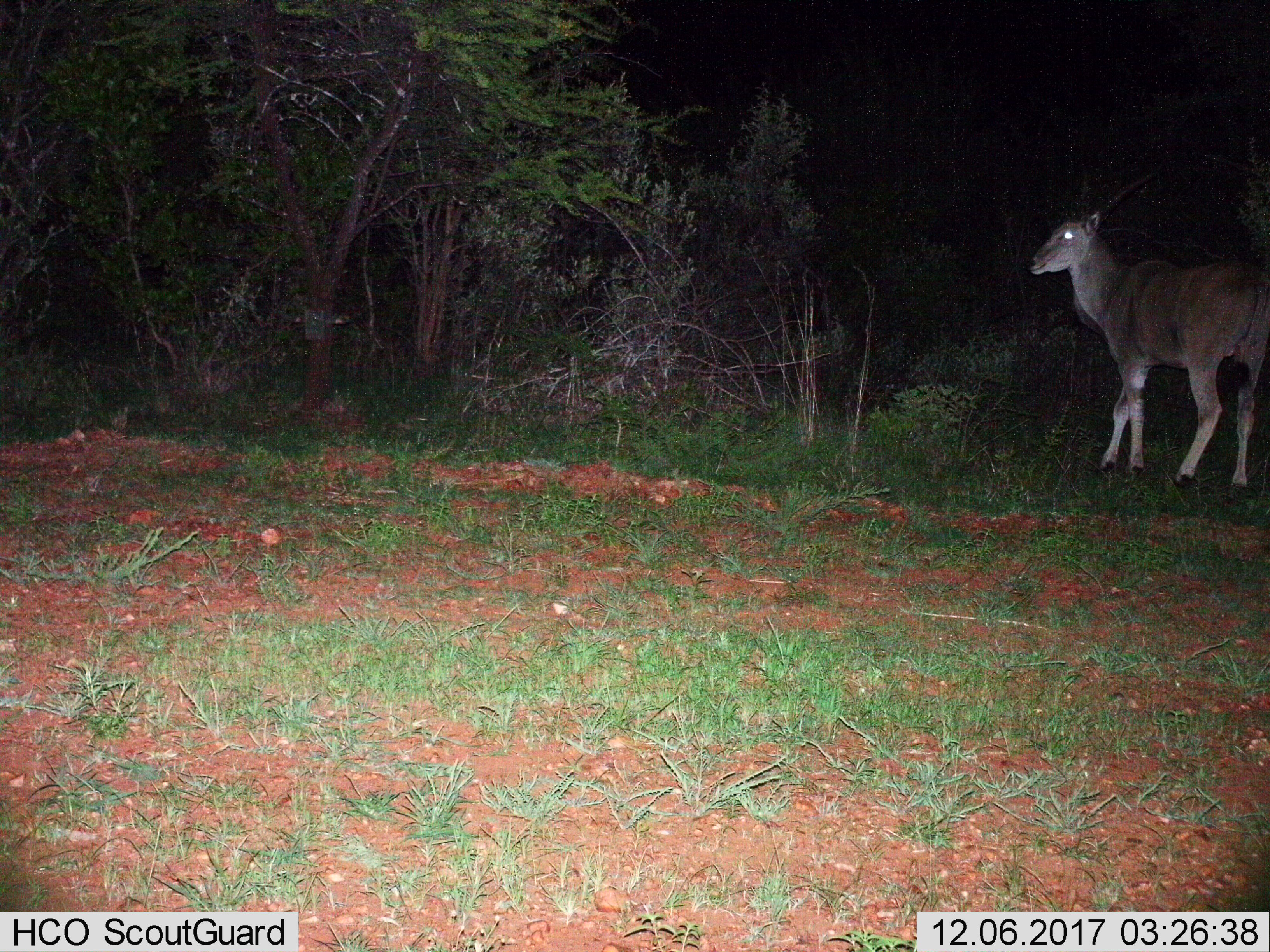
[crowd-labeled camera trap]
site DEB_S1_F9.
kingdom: Animalia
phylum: Chordata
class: Mammalia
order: Artiodactyla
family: Bovidae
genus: Tragelaphus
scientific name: Tragelaphus oryx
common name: eland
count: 1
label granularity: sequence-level